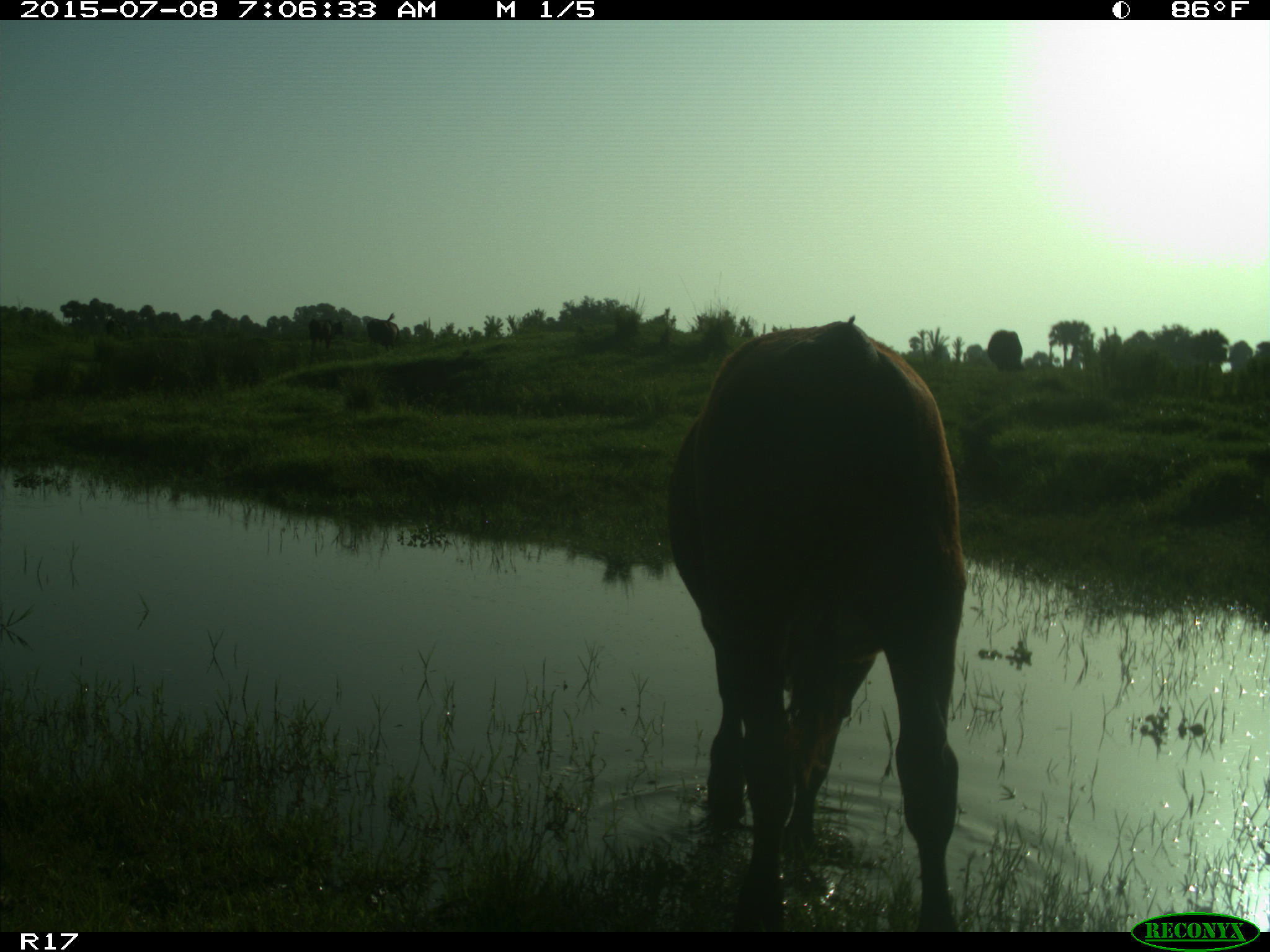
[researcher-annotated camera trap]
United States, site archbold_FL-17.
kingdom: Animalia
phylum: Chordata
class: Mammalia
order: Artiodactyla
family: Bovidae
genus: Bos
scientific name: Bos taurus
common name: domestic cow